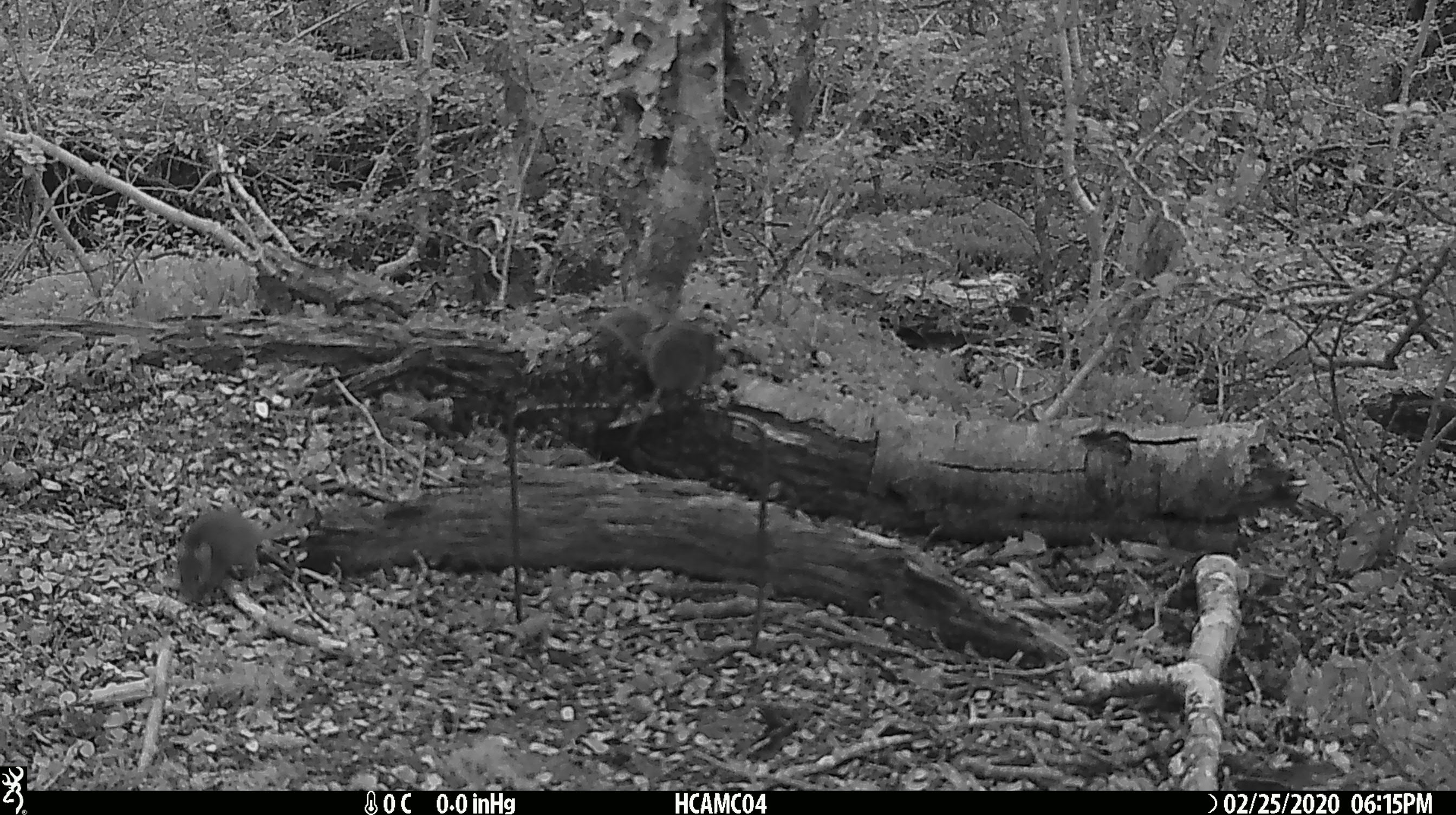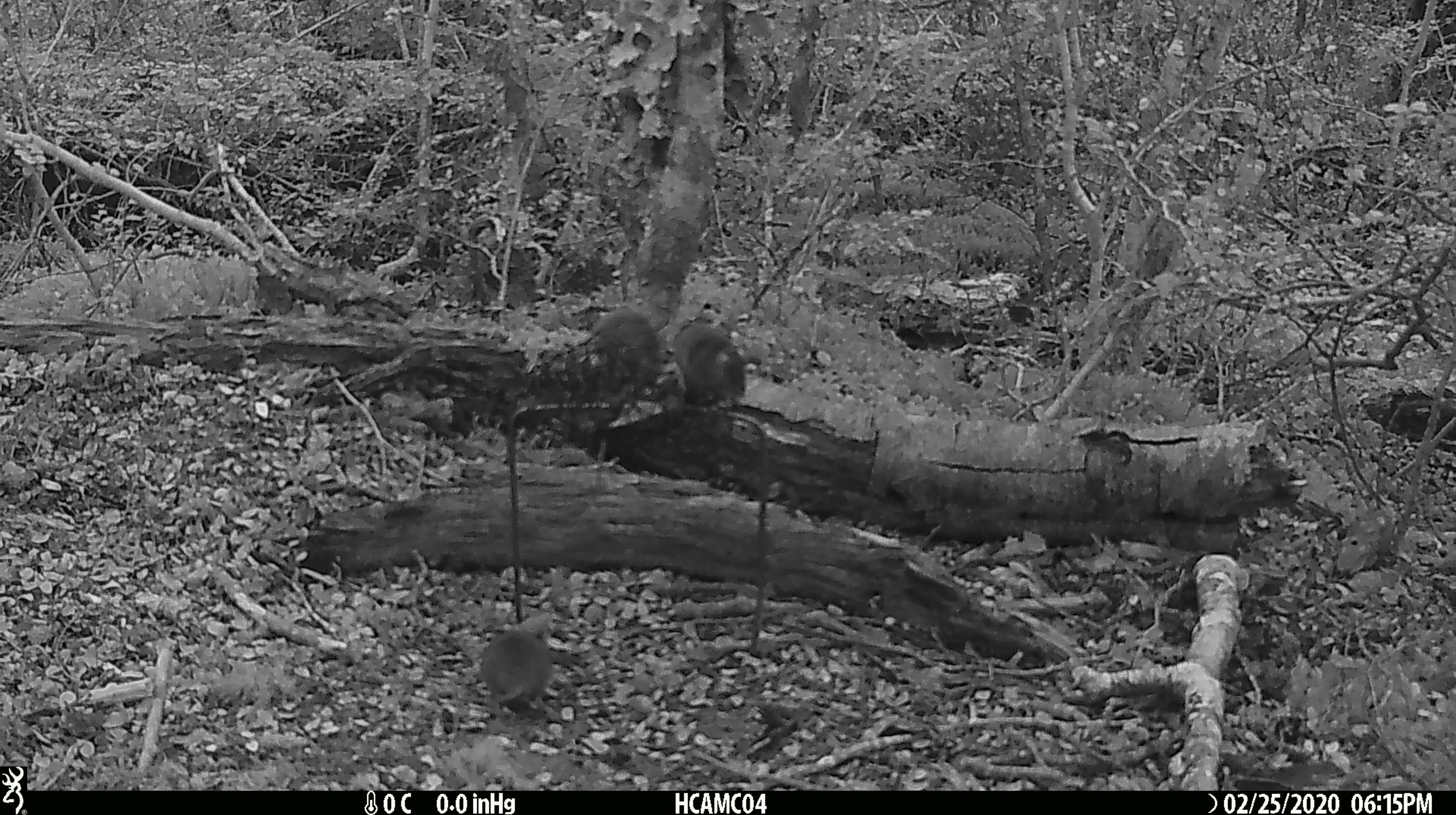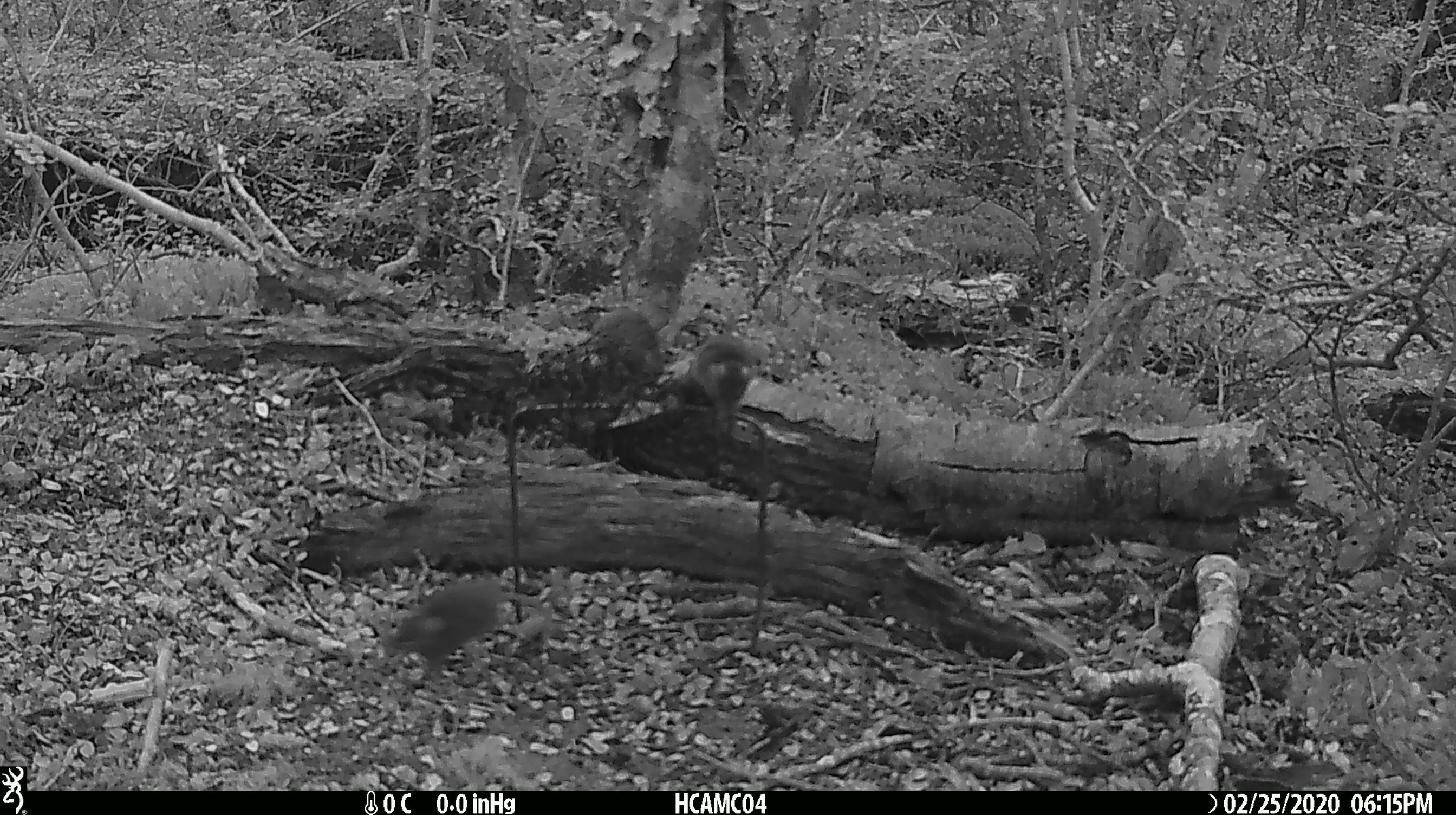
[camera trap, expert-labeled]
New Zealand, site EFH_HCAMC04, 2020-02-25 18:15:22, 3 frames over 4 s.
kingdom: Animalia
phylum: Chordata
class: Mammalia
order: Rodentia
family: Muridae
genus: Mus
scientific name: Mus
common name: mouse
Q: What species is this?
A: Mouse (Mus).